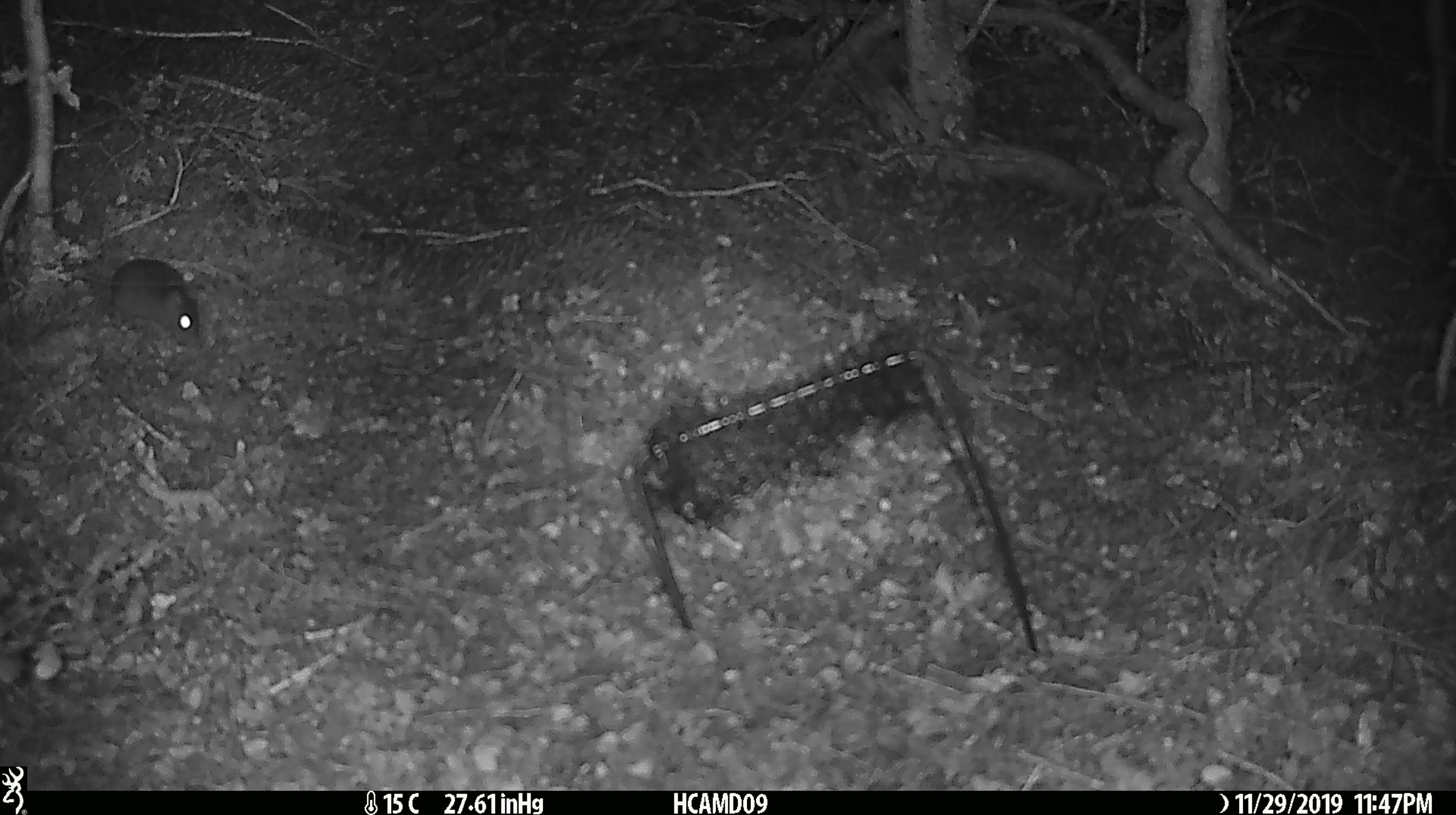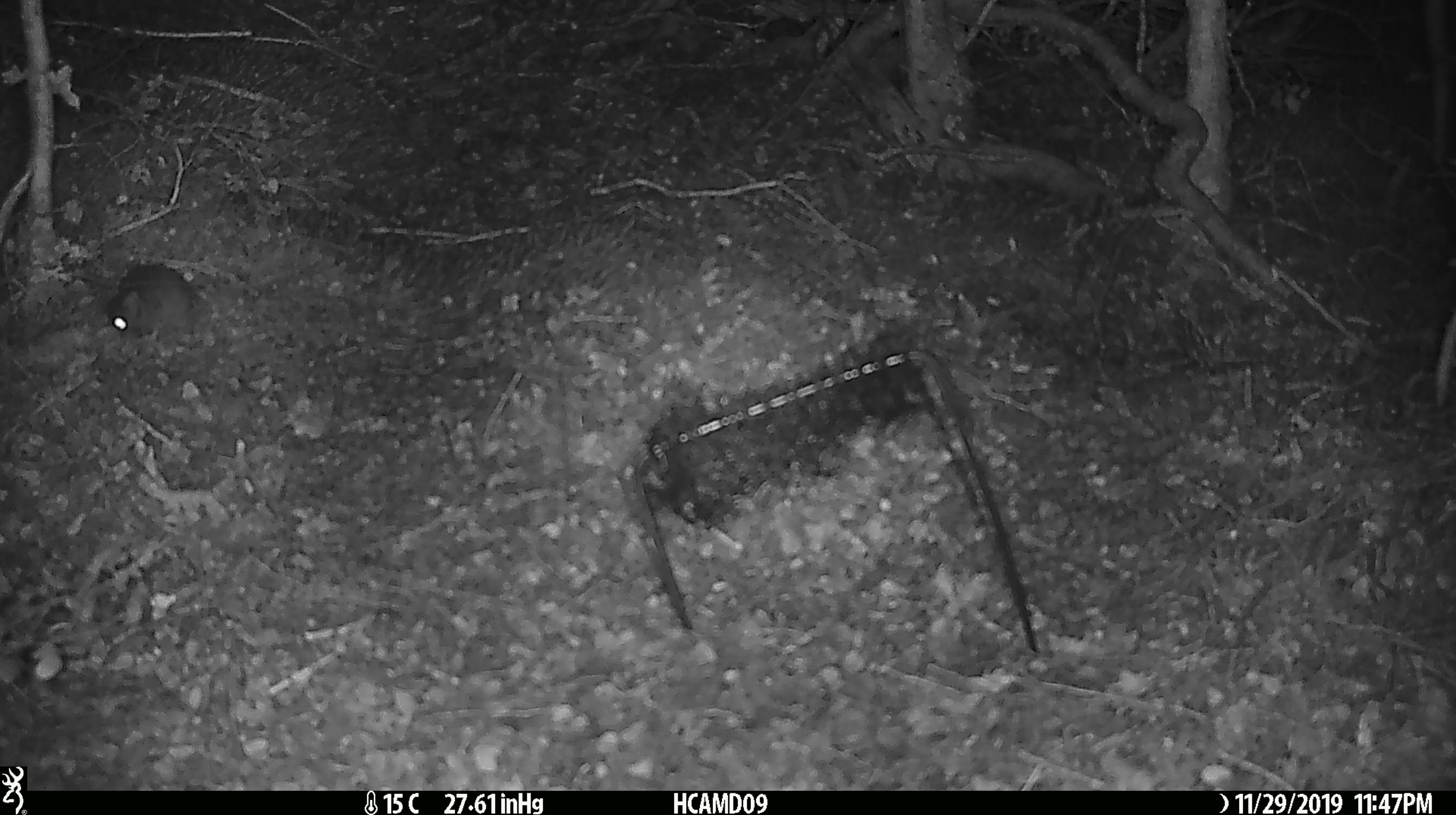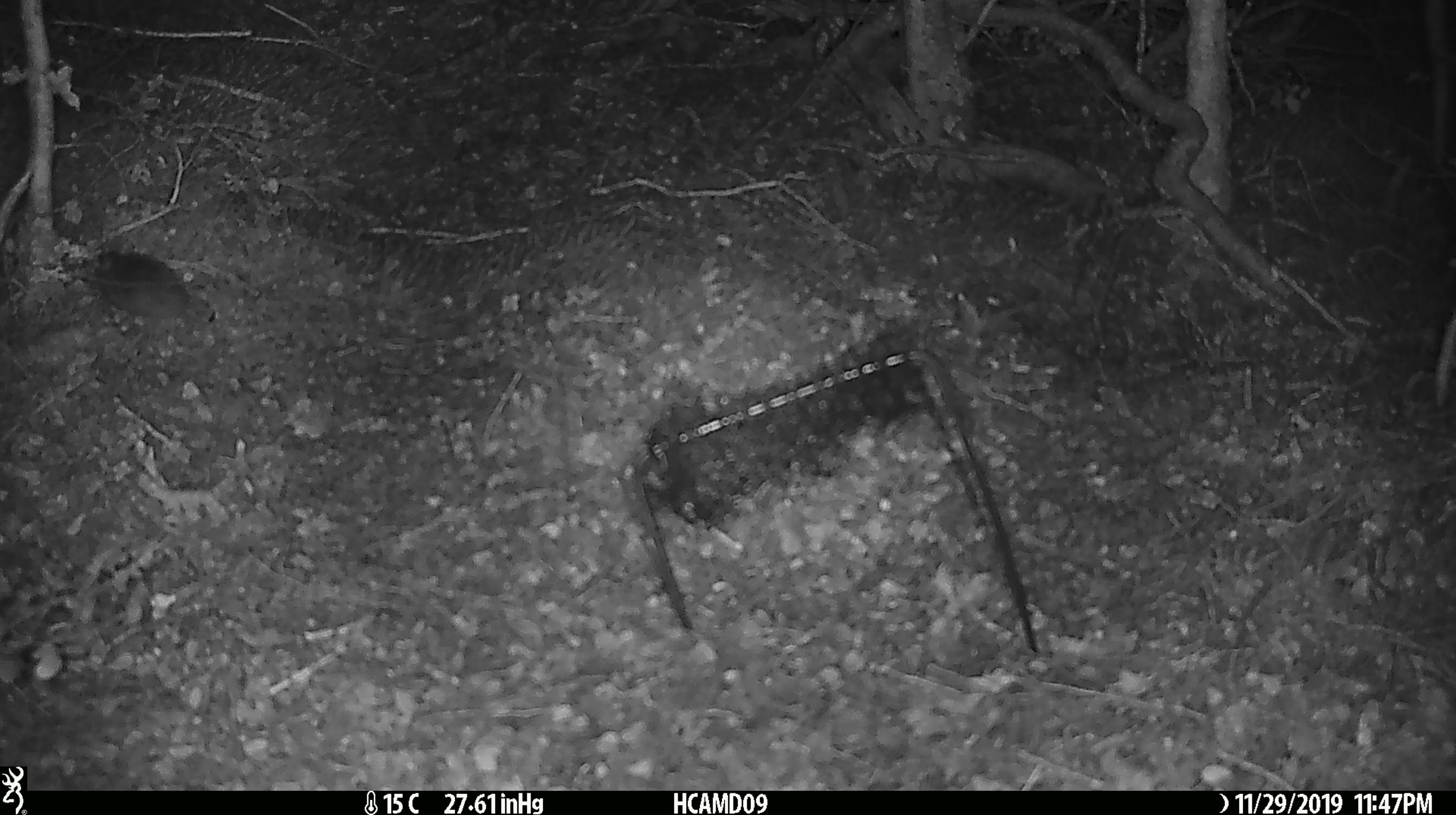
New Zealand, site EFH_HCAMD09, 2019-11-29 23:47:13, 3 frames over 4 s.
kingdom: Animalia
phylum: Chordata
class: Mammalia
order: Rodentia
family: Muridae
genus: Mus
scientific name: Mus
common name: mouse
Mouse (Mus).